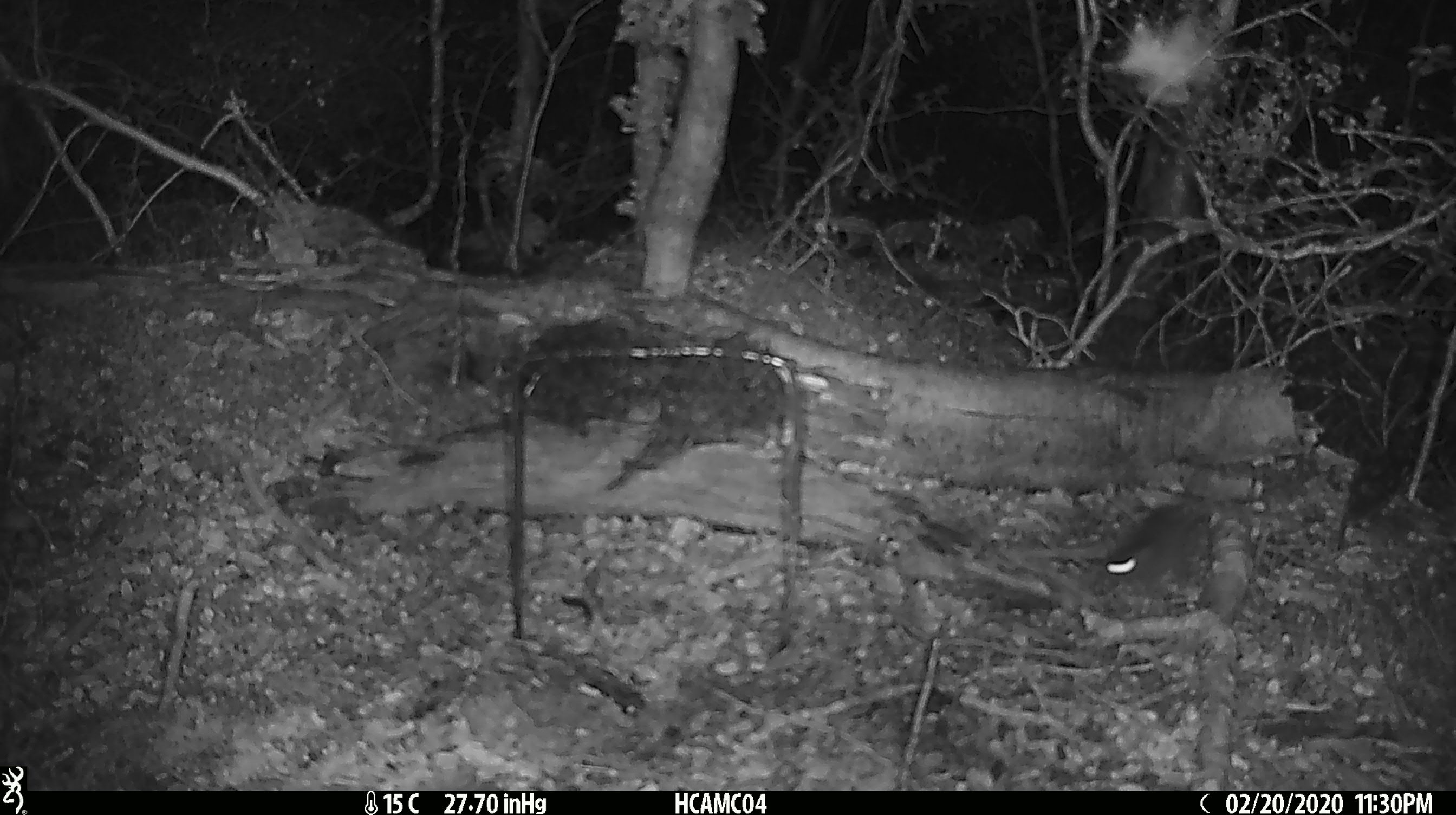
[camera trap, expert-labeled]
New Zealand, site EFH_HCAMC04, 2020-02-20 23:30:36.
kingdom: Animalia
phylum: Chordata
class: Mammalia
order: Rodentia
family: Muridae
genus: Mus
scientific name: Mus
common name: mouse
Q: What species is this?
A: Mouse (Mus).